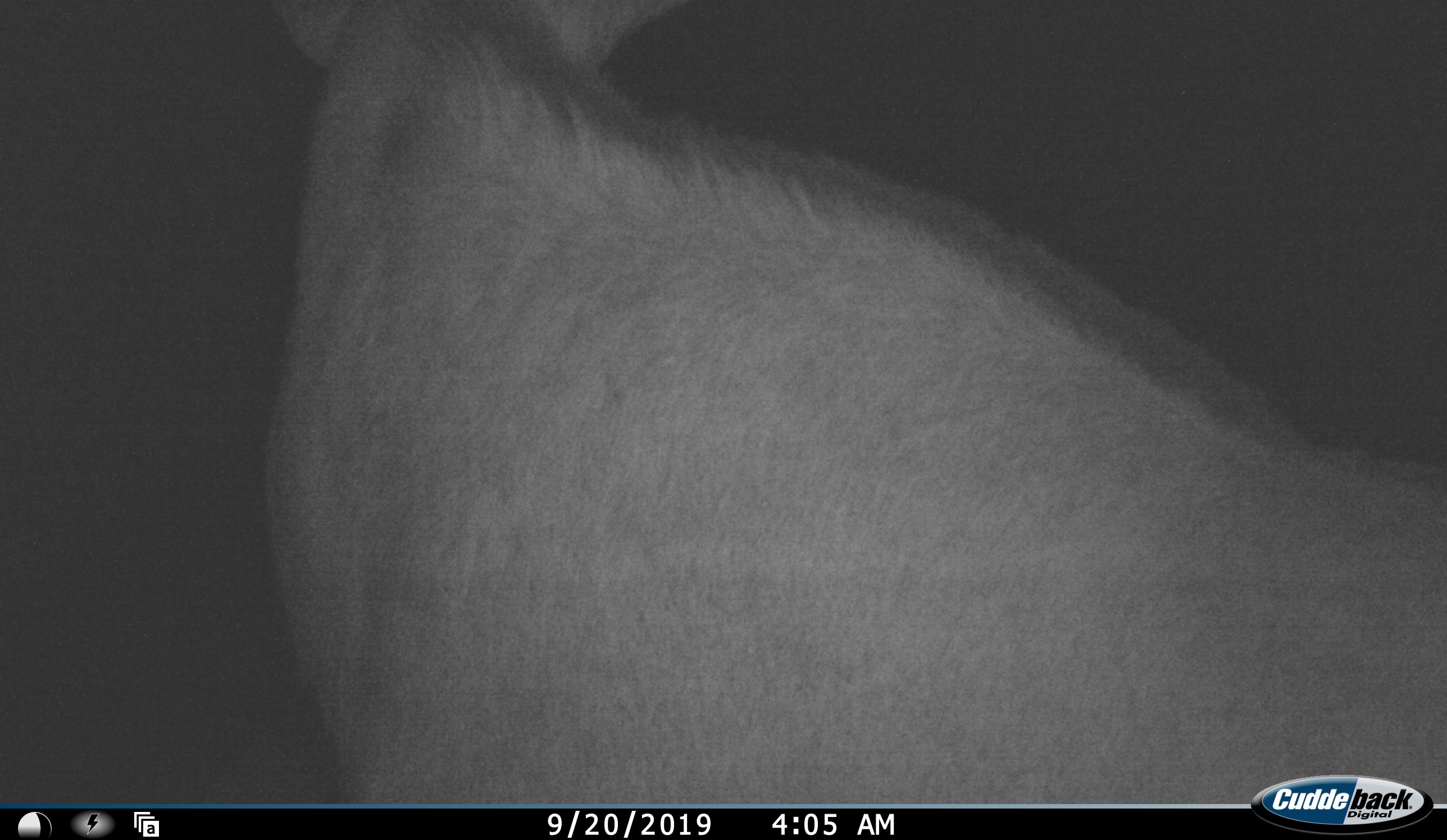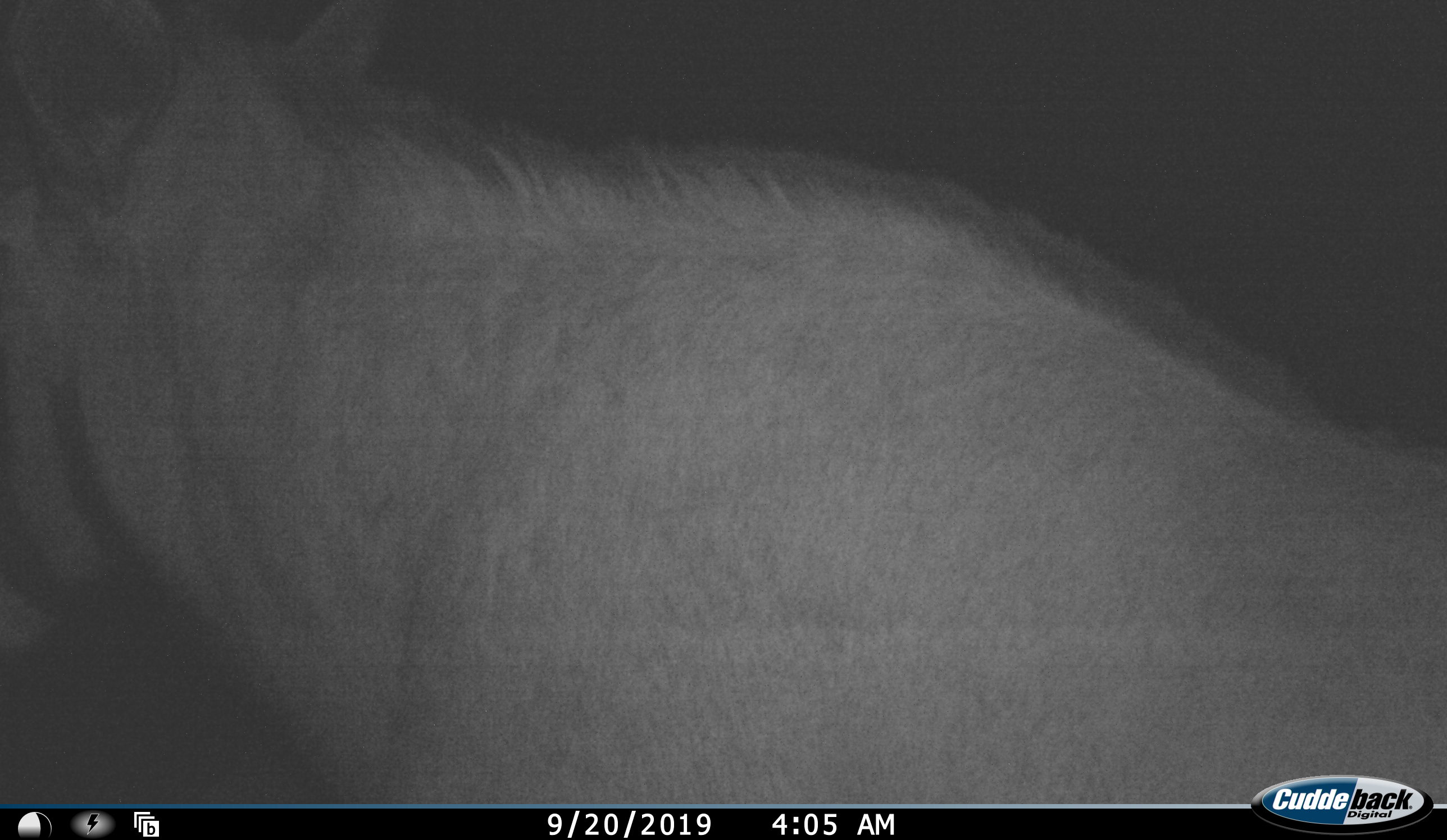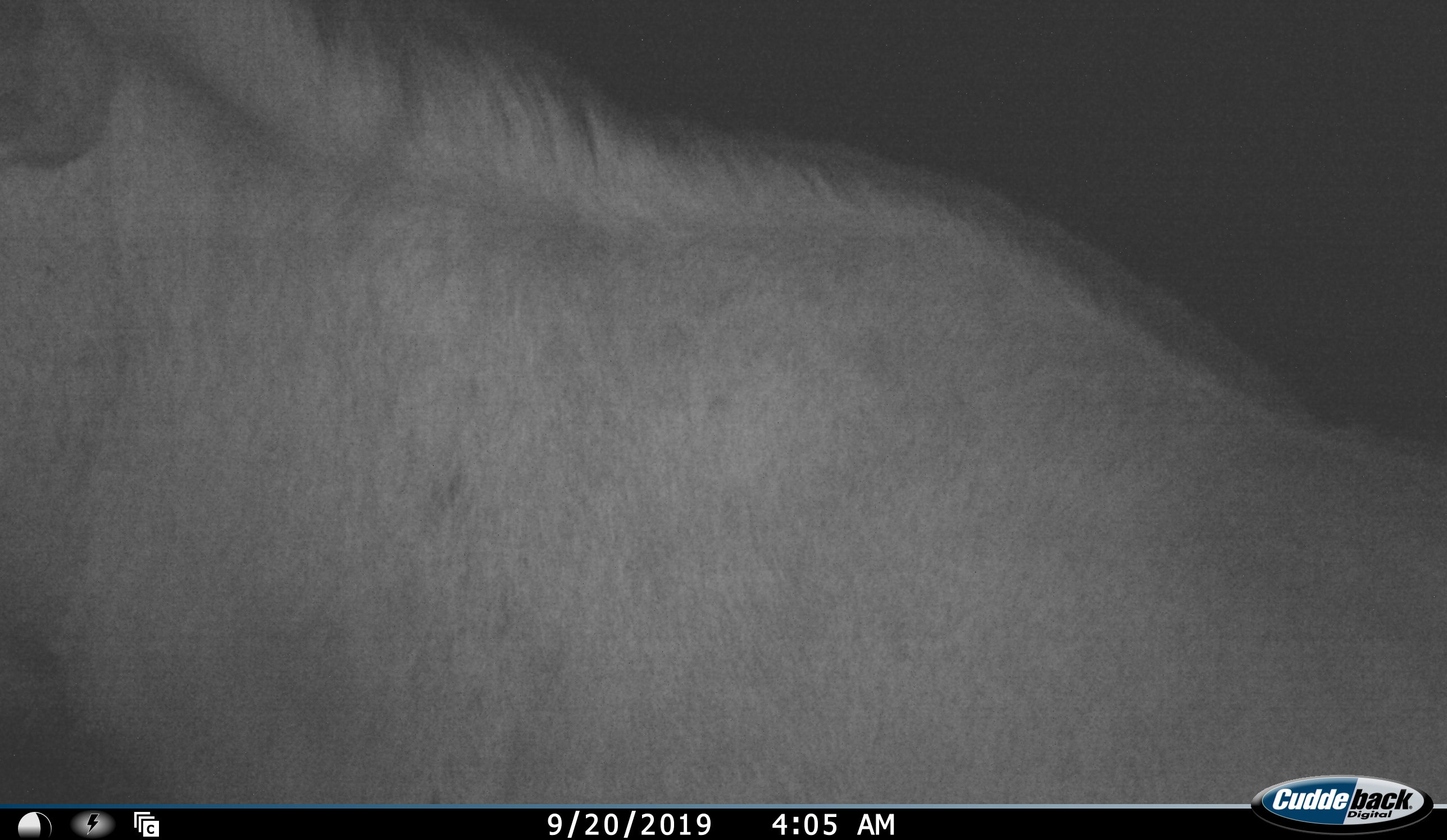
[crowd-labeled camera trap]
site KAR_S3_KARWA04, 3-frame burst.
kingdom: Animalia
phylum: Chordata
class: Mammalia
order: Artiodactyla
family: Bovidae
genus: Oryx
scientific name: Oryx gazella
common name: gemsbok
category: oryx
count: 1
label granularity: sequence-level